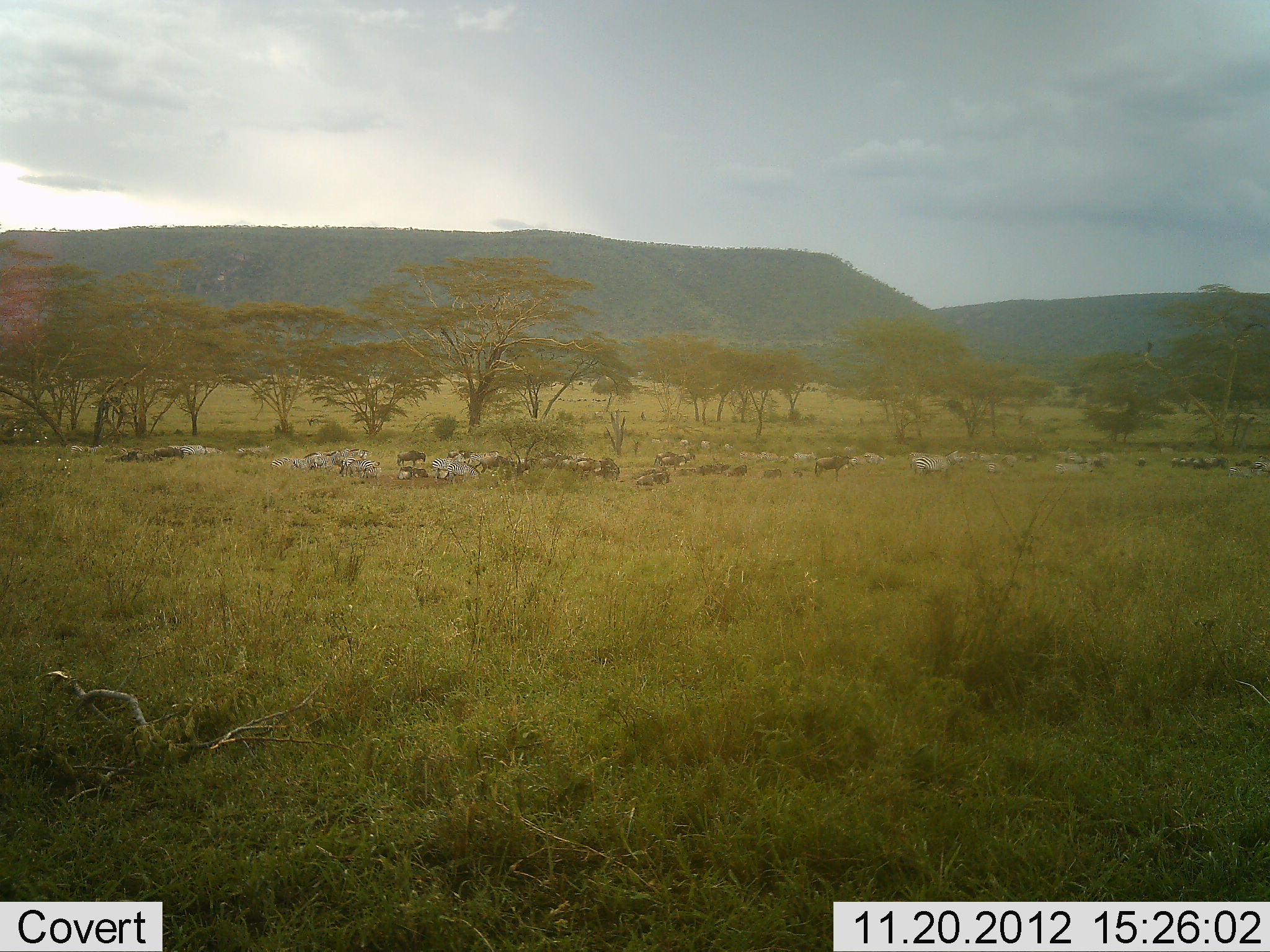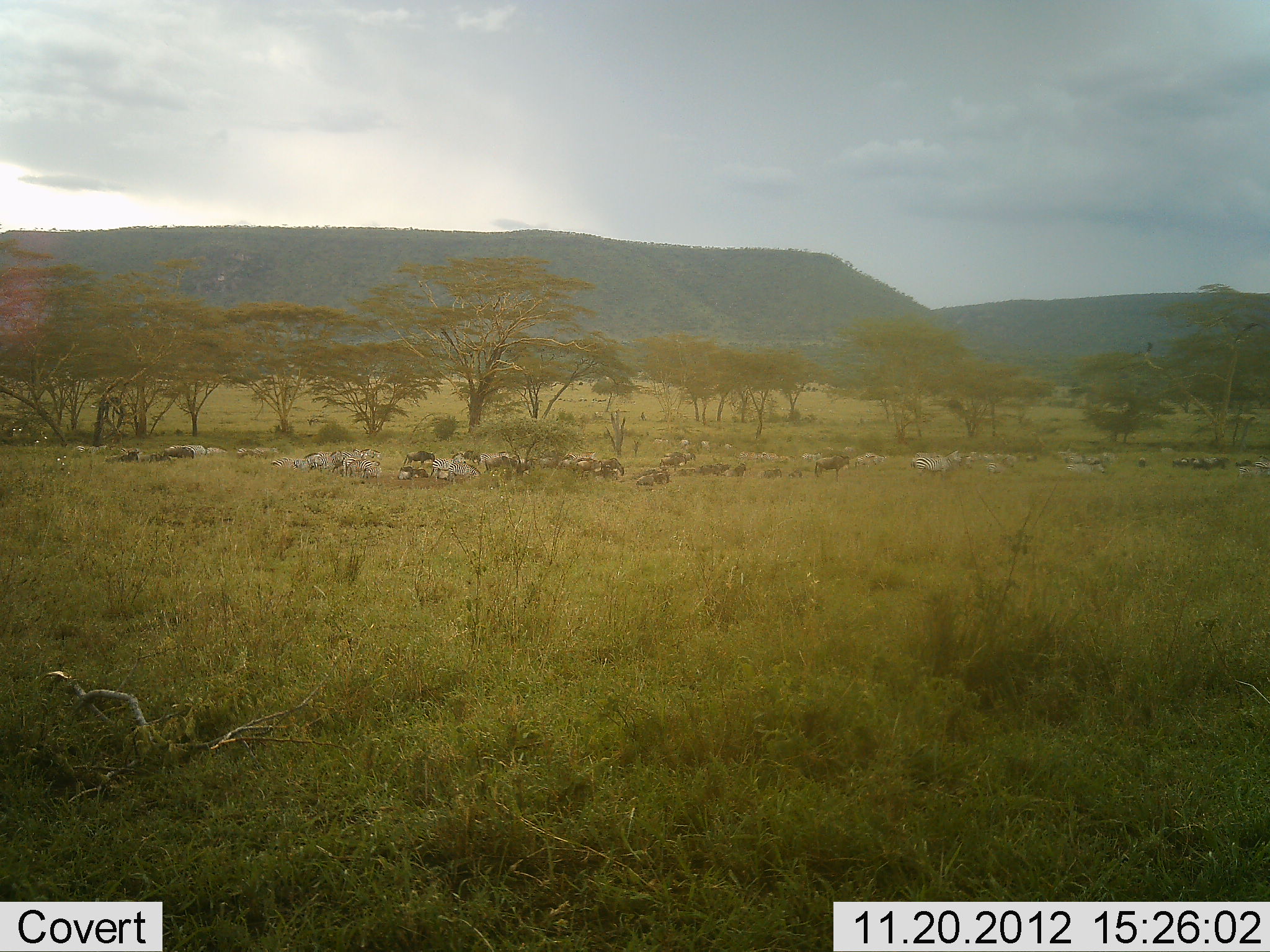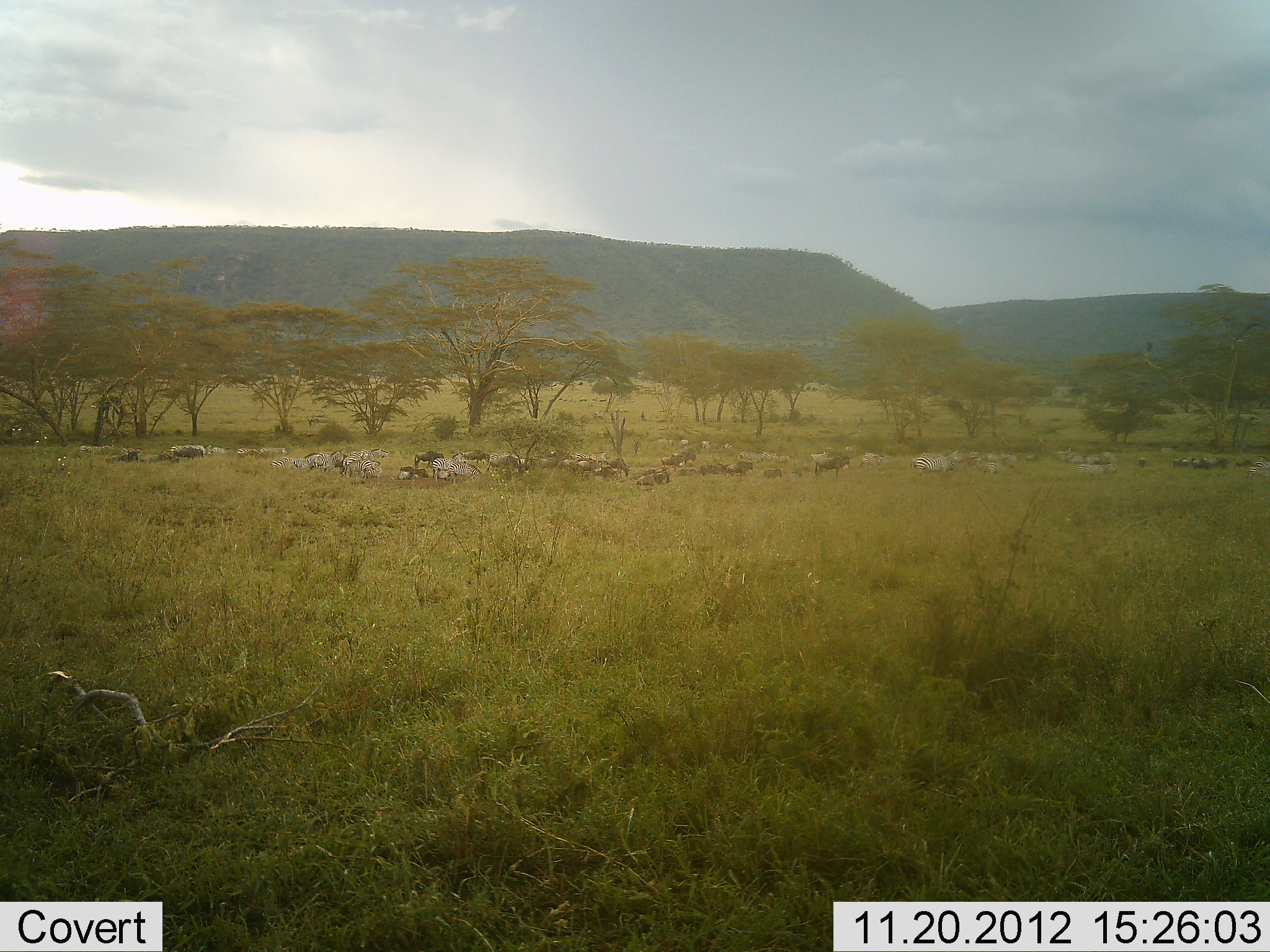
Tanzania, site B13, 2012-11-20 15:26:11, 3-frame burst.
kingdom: Animalia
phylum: Chordata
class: Mammalia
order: Artiodactyla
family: Bovidae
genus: Connochaetes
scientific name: Connochaetes taurinus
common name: blue wildebeest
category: wildebeest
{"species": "wildebeest (blue wildebeest) (Connochaetes taurinus)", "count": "11-50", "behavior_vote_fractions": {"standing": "58%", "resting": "25%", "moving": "67%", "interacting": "8%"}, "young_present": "0%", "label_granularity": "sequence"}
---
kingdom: Animalia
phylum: Chordata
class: Mammalia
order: Perissodactyla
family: Equidae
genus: Equus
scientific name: Equus quagga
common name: plains zebra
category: zebra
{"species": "zebra (plains zebra) (Equus quagga)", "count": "11-50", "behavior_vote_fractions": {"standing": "50%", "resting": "17%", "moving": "67%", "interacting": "0%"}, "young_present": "0%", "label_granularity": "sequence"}